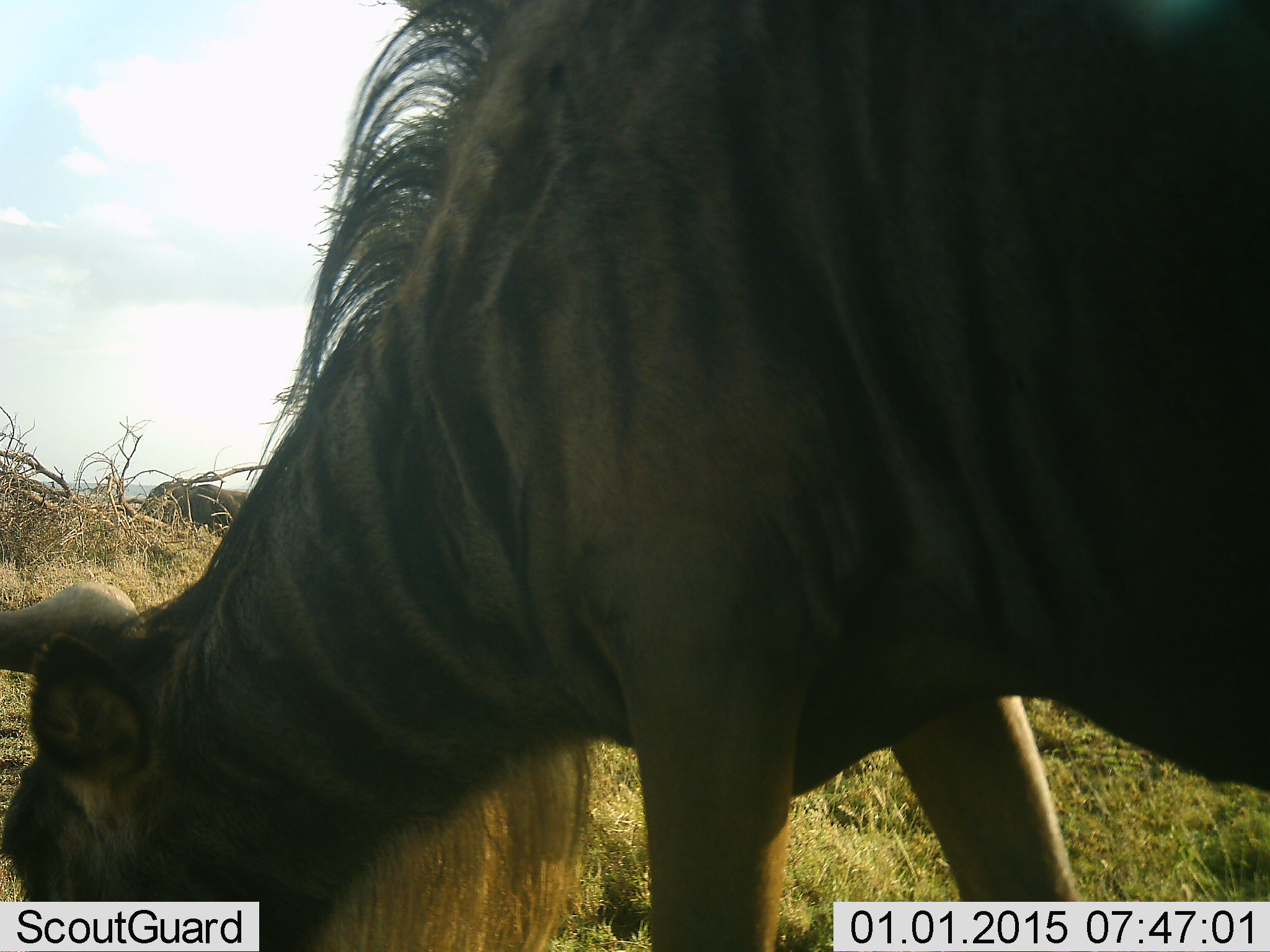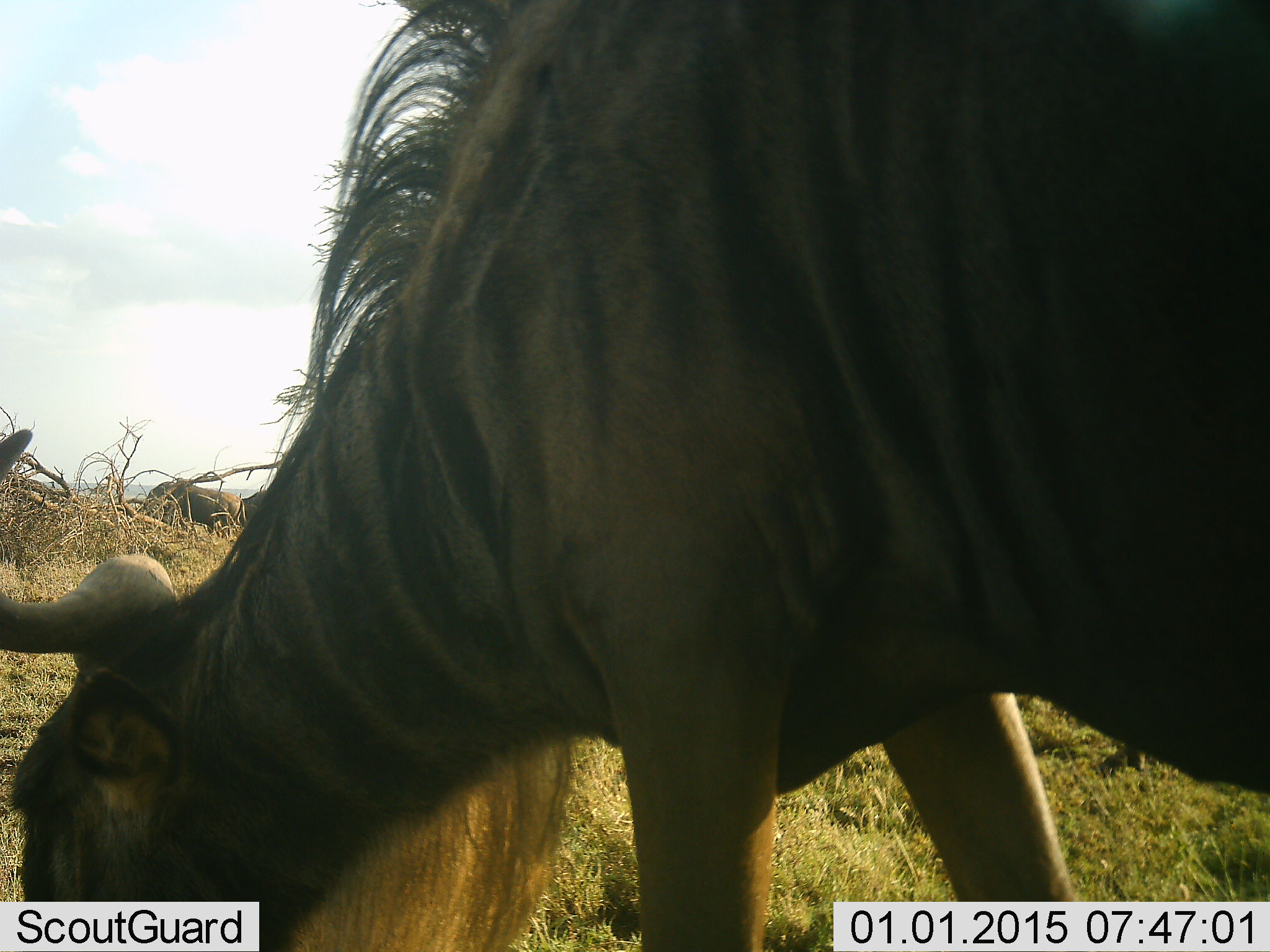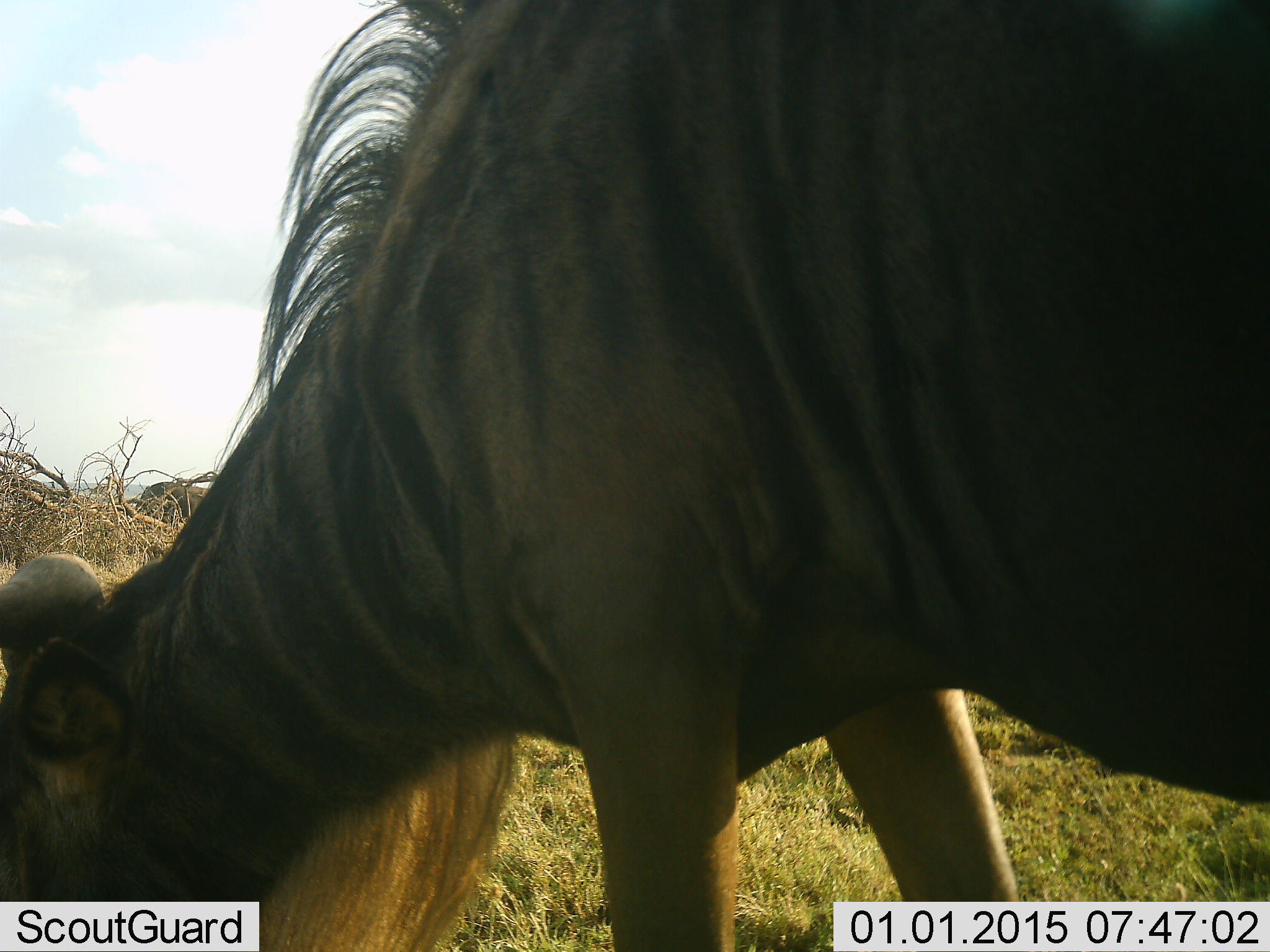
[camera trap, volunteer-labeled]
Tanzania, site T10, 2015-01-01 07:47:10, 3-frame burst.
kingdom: Animalia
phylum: Chordata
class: Mammalia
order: Artiodactyla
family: Bovidae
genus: Connochaetes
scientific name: Connochaetes taurinus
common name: blue wildebeest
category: wildebeest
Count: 3.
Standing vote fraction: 40%.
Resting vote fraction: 0%.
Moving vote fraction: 0%.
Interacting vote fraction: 0%.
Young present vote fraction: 0%.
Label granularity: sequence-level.